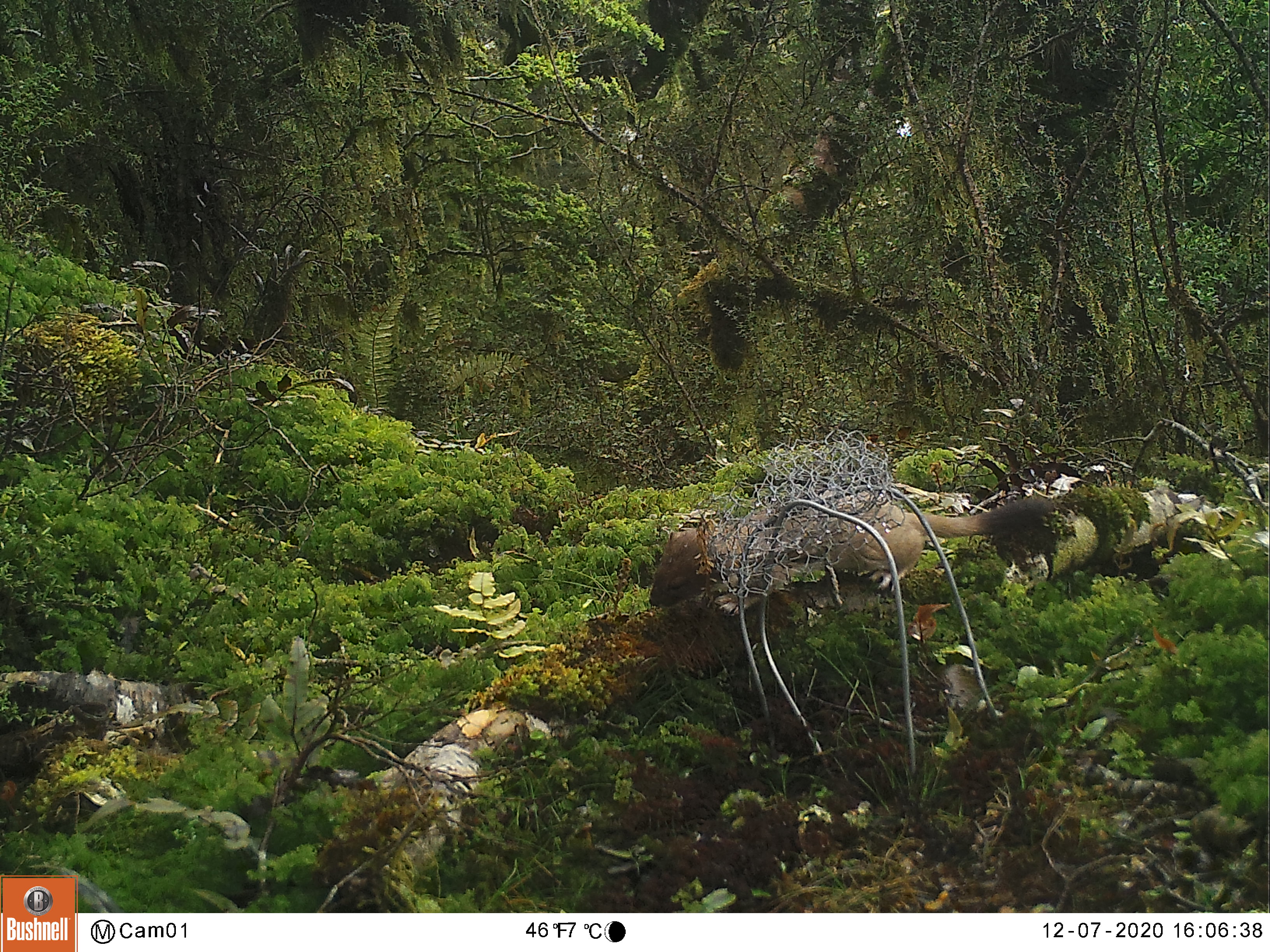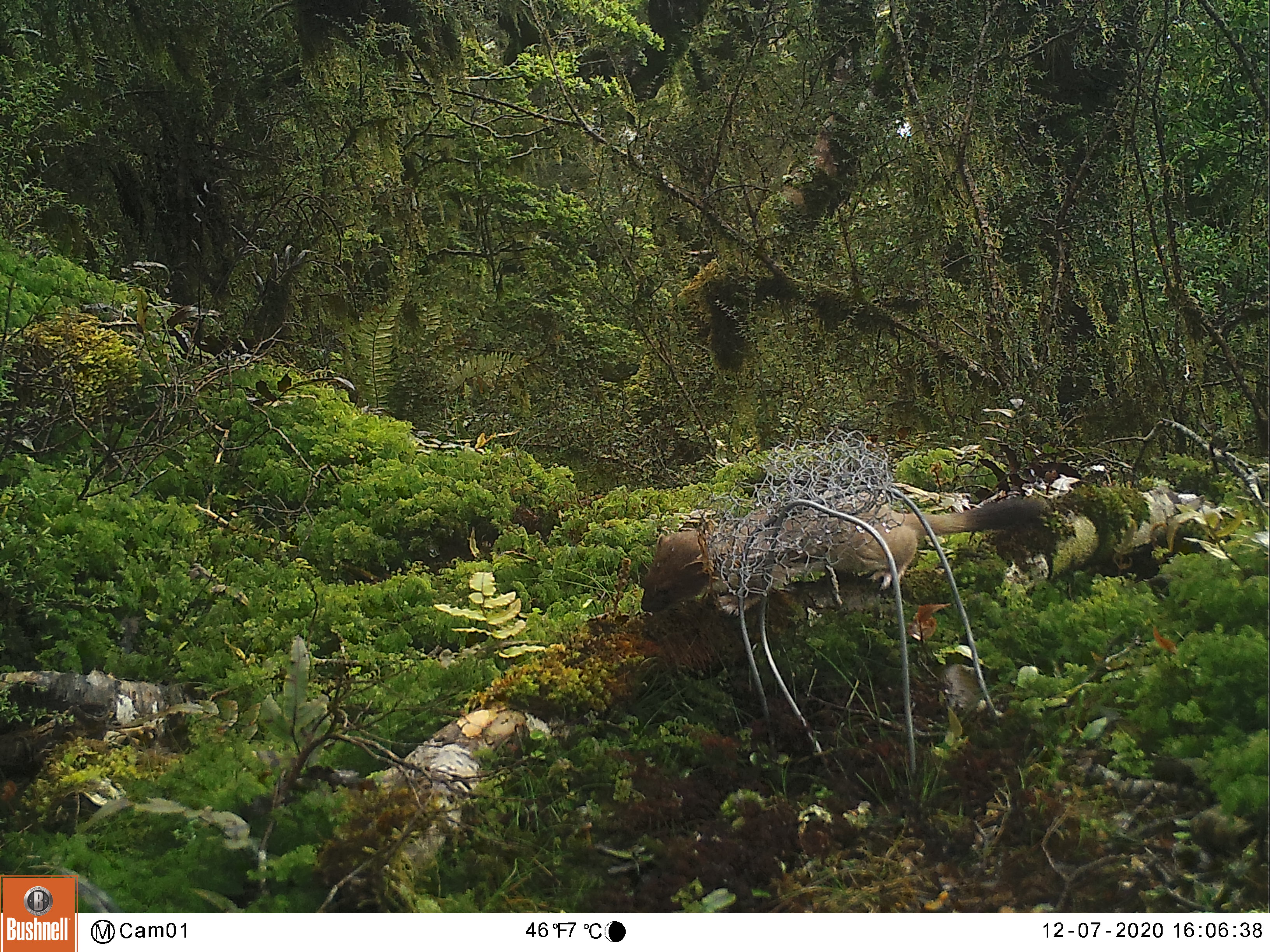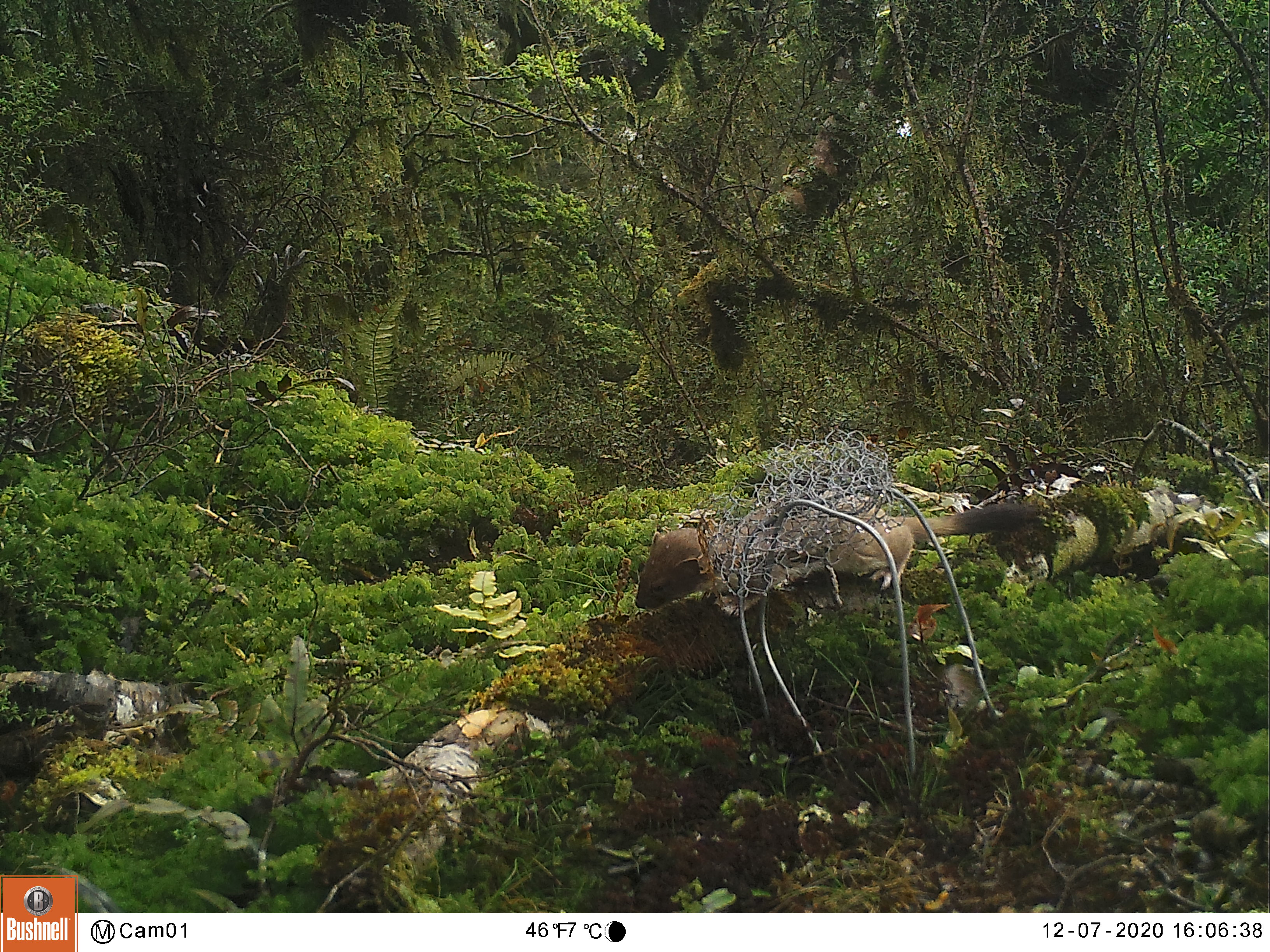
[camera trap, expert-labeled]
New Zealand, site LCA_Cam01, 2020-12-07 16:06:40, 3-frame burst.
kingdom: Animalia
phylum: Chordata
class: Mammalia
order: Carnivora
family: Mustelidae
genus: Mustela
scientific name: Mustela erminea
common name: stoat